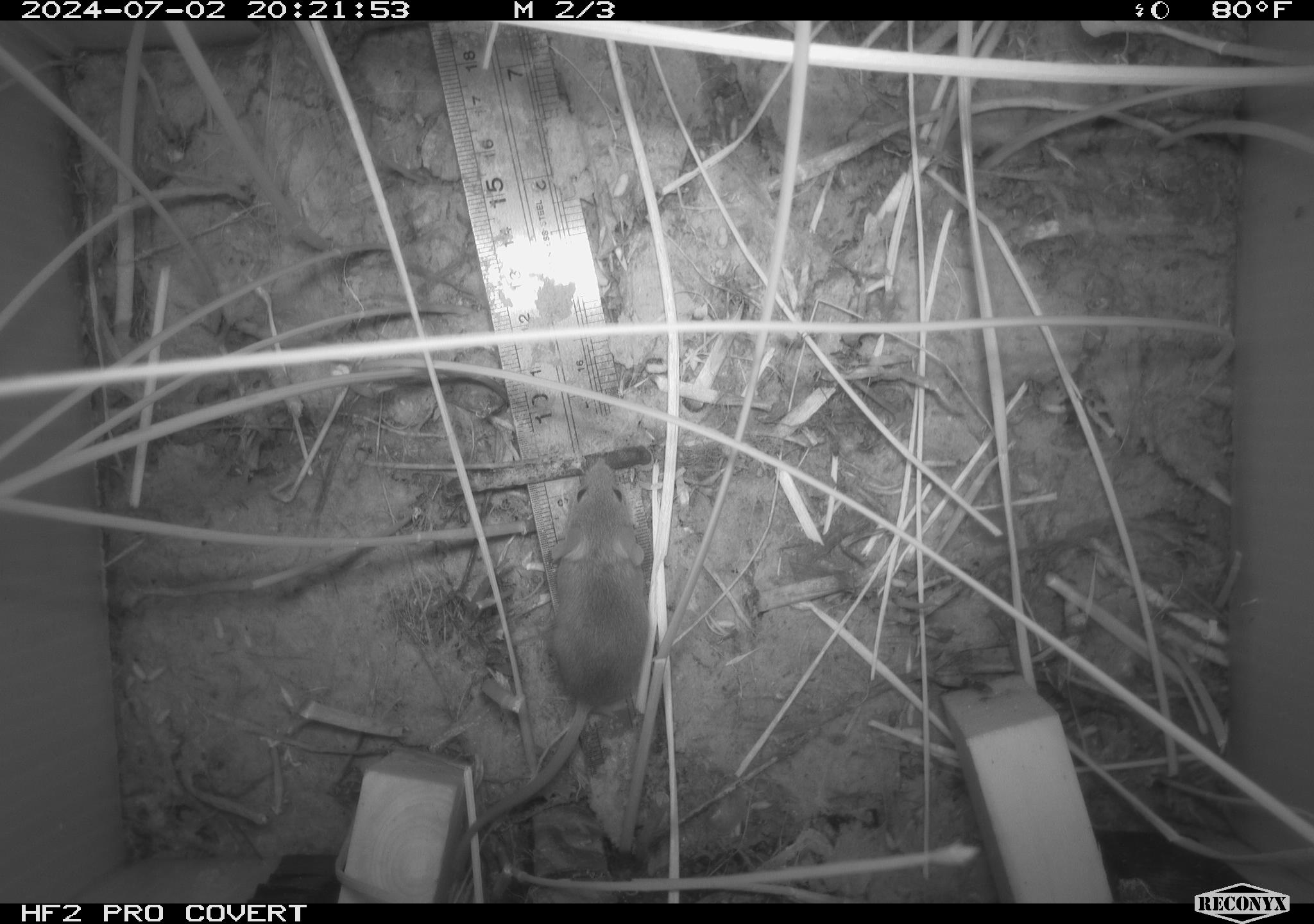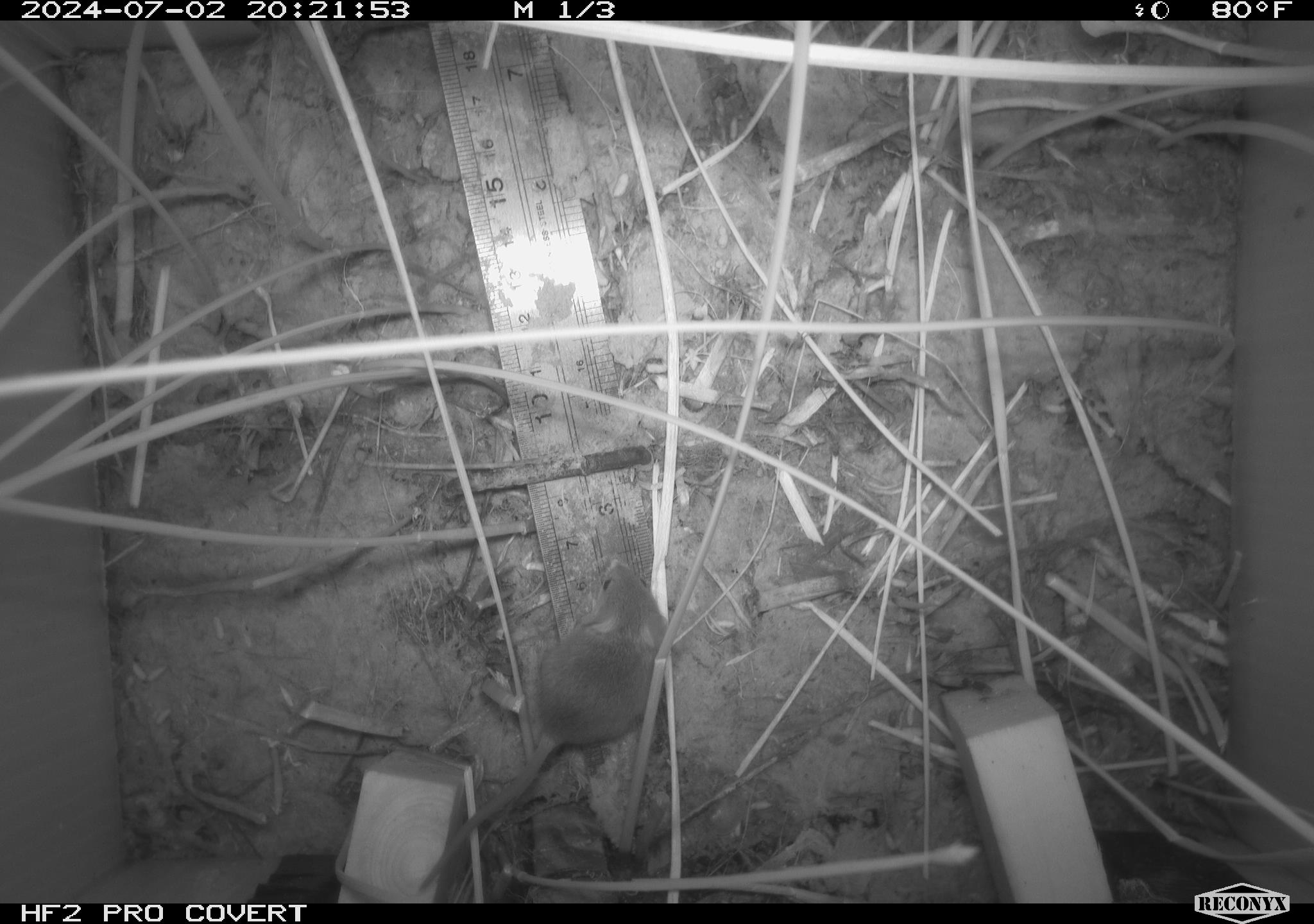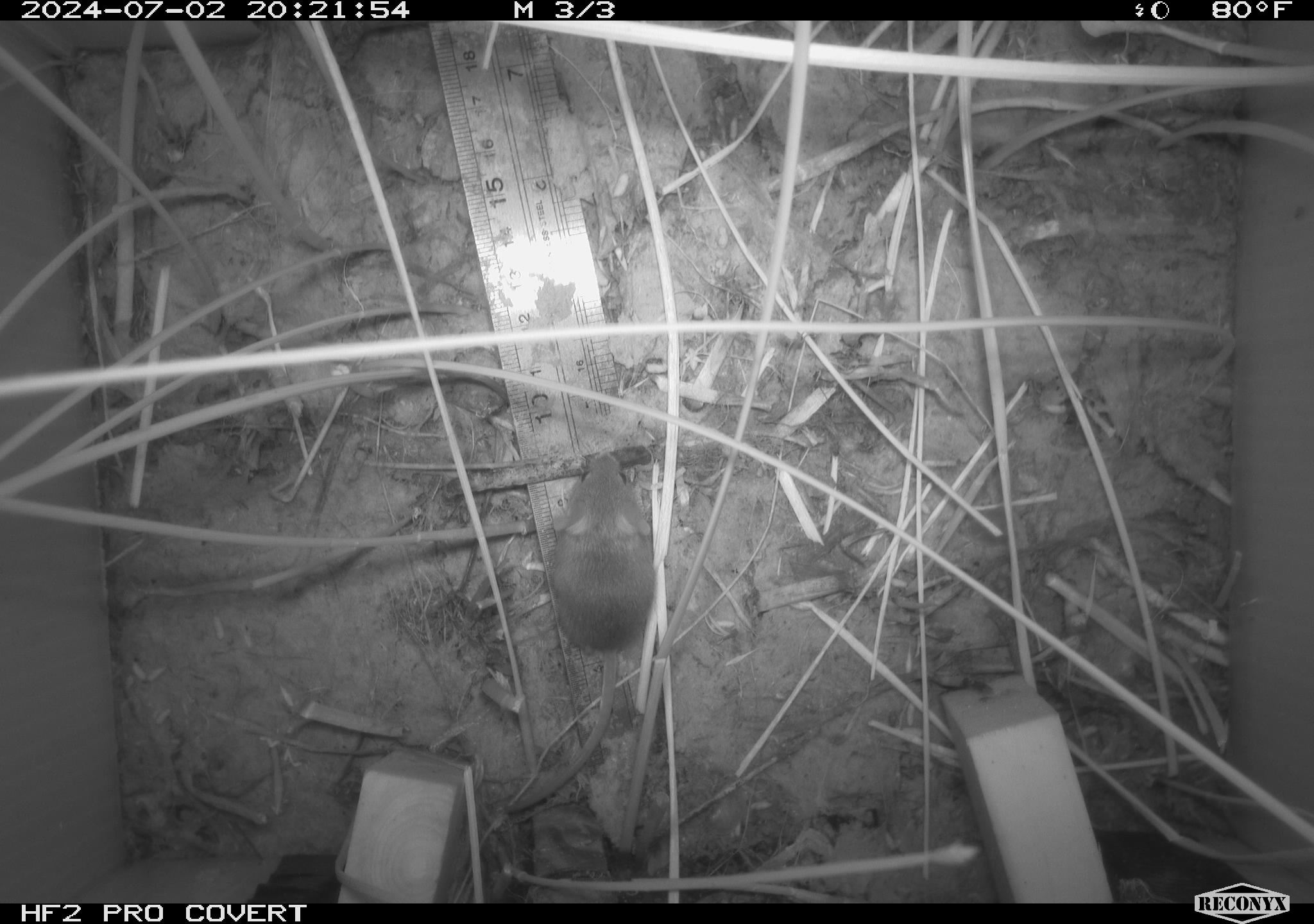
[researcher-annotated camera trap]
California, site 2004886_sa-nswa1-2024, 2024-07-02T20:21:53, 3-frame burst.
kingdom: Animalia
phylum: Chordata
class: Mammalia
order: Rodentia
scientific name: Rodentia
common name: rodent